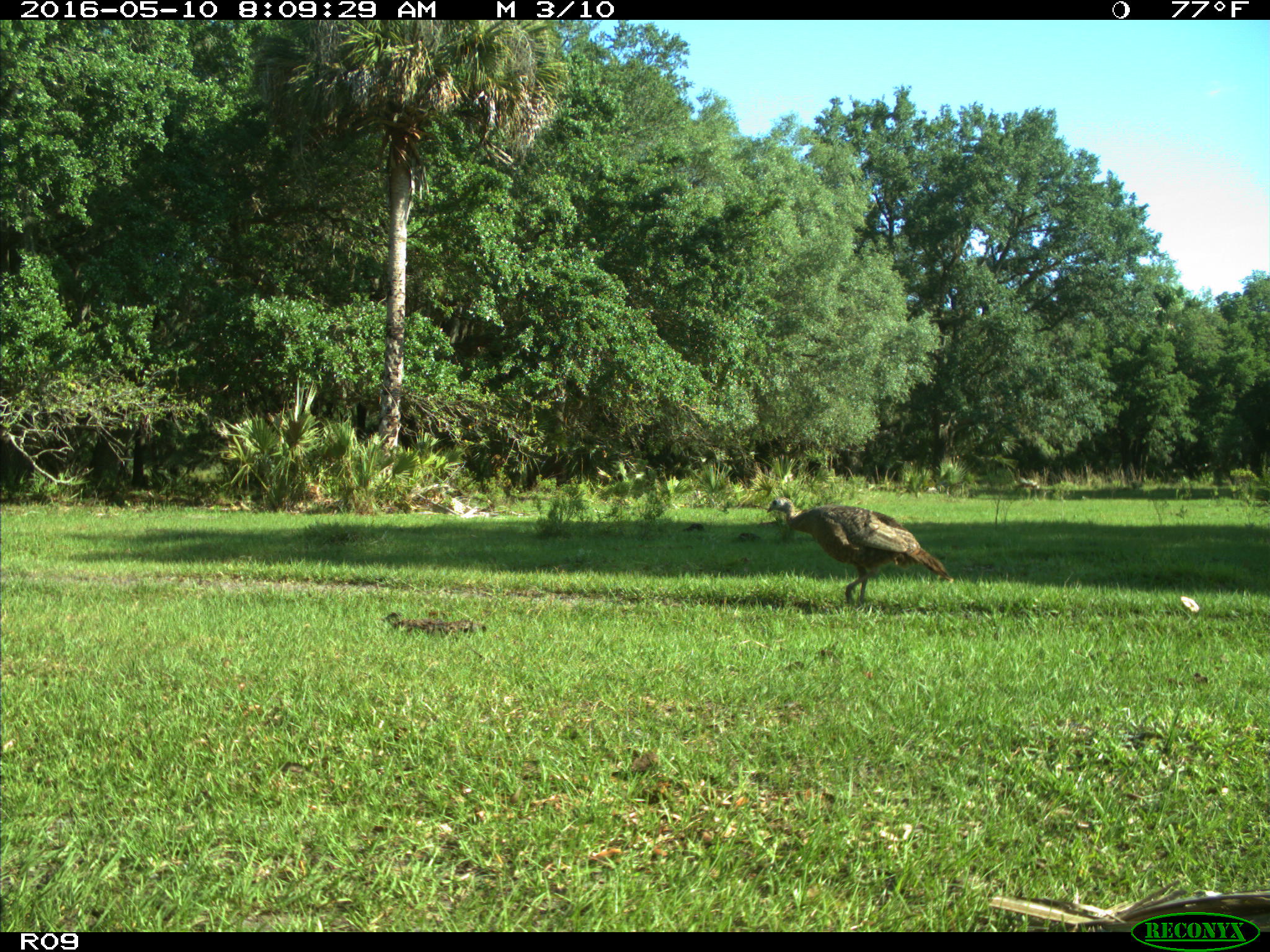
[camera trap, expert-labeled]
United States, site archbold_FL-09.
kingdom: Animalia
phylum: Chordata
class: Aves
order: Galliformes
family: Phasianidae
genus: Meleagris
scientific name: Meleagris gallopavo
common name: wild turkey